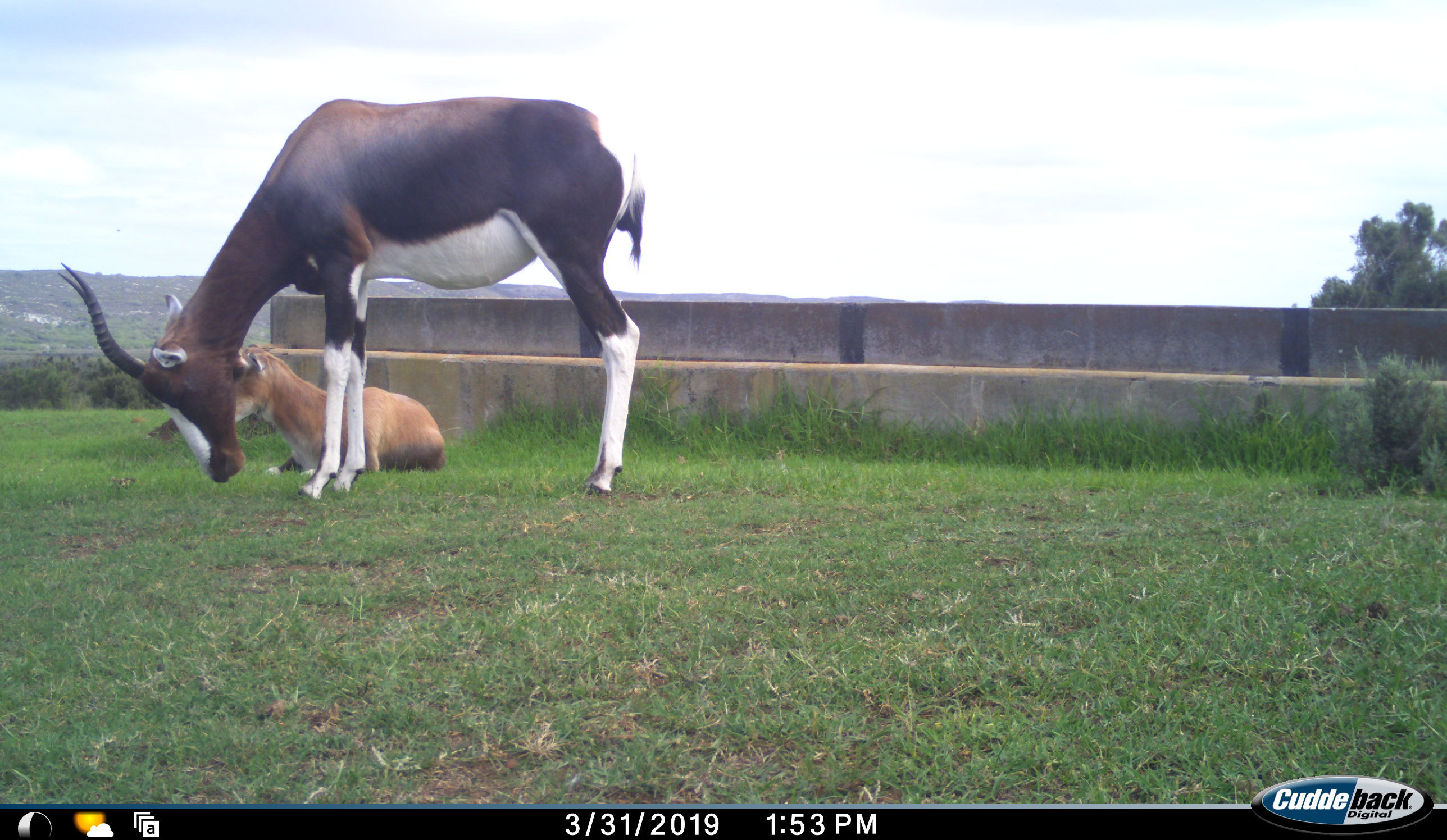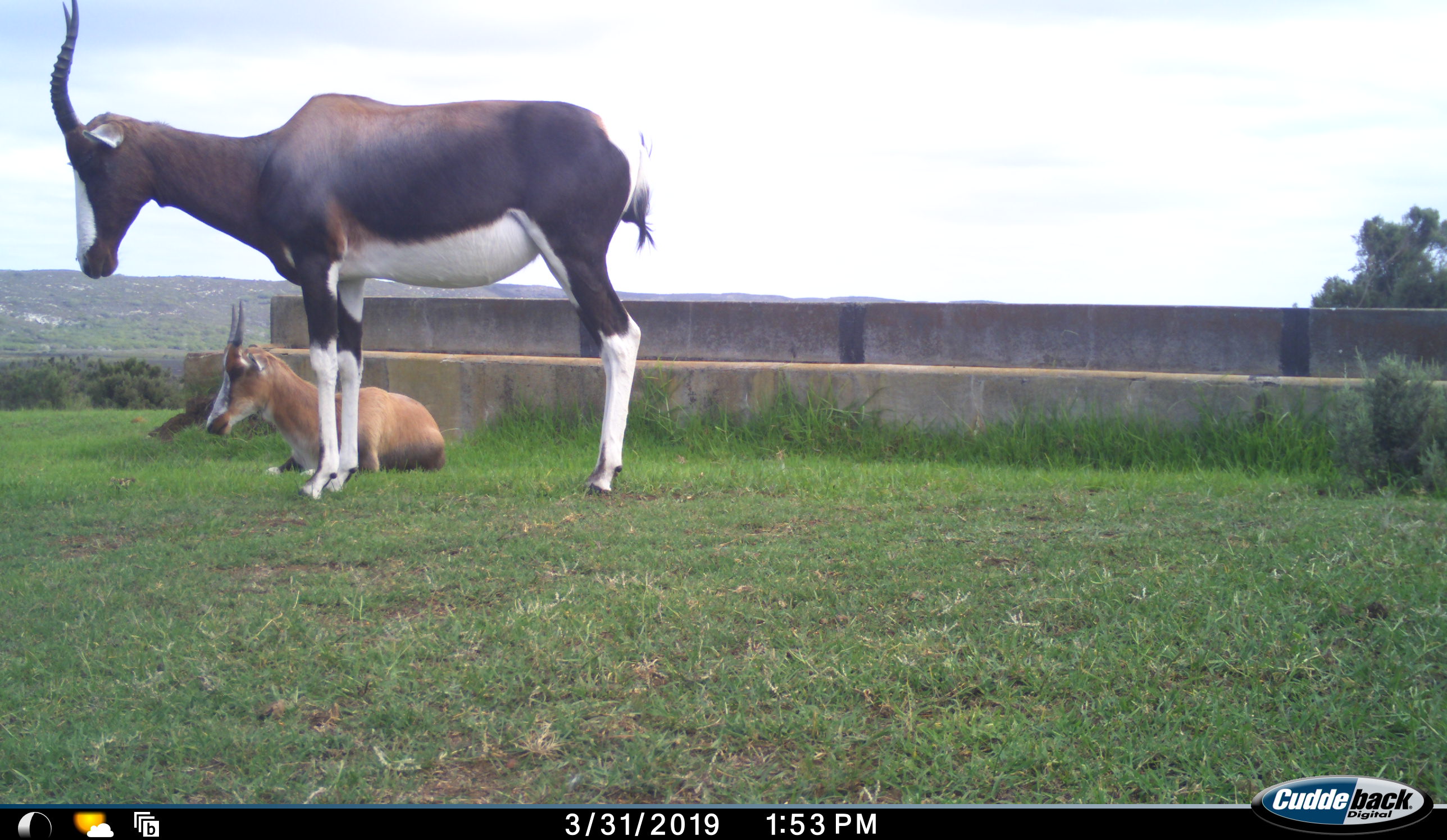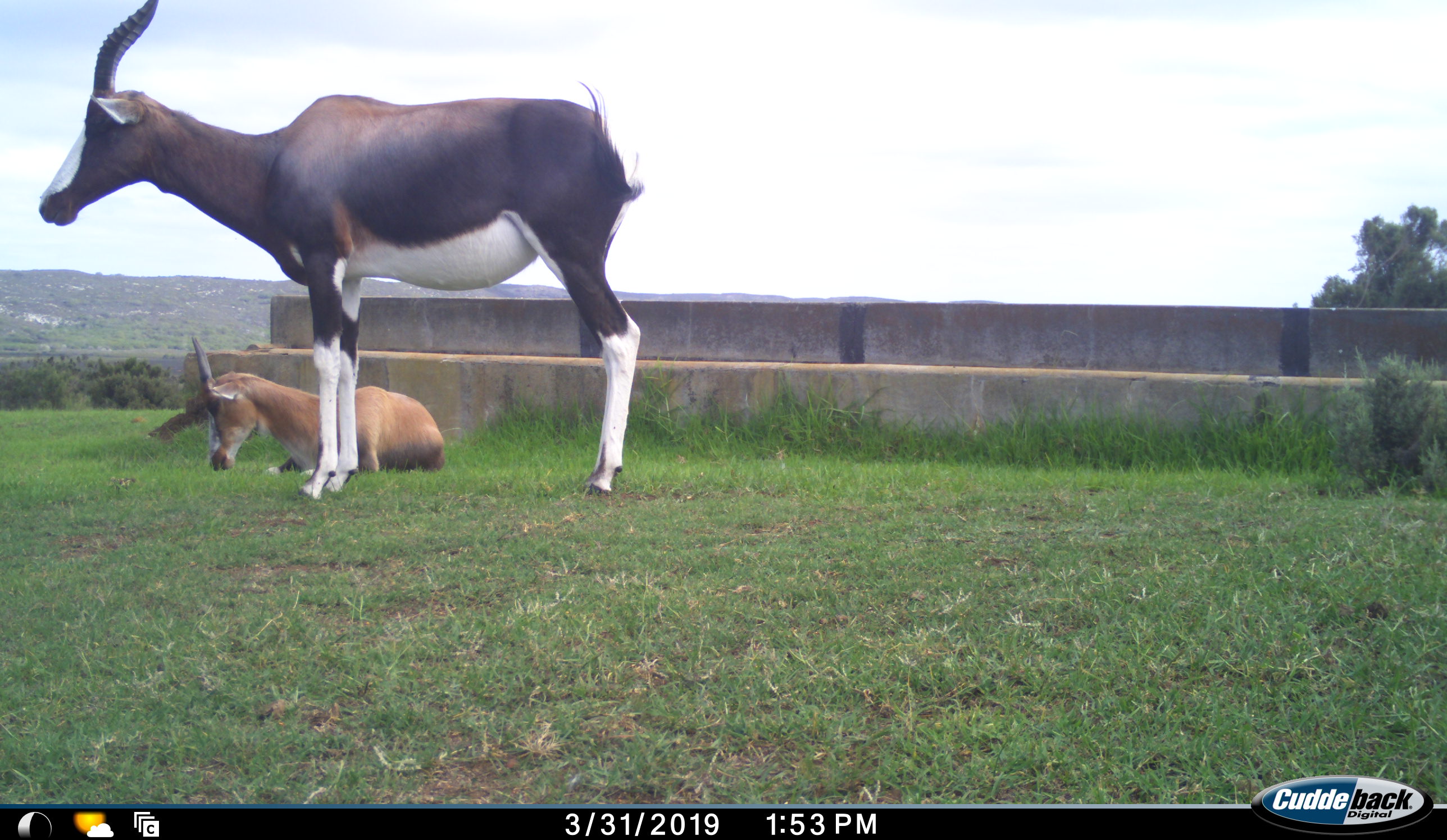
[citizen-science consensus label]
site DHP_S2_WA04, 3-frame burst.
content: unidentified animal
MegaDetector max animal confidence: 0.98